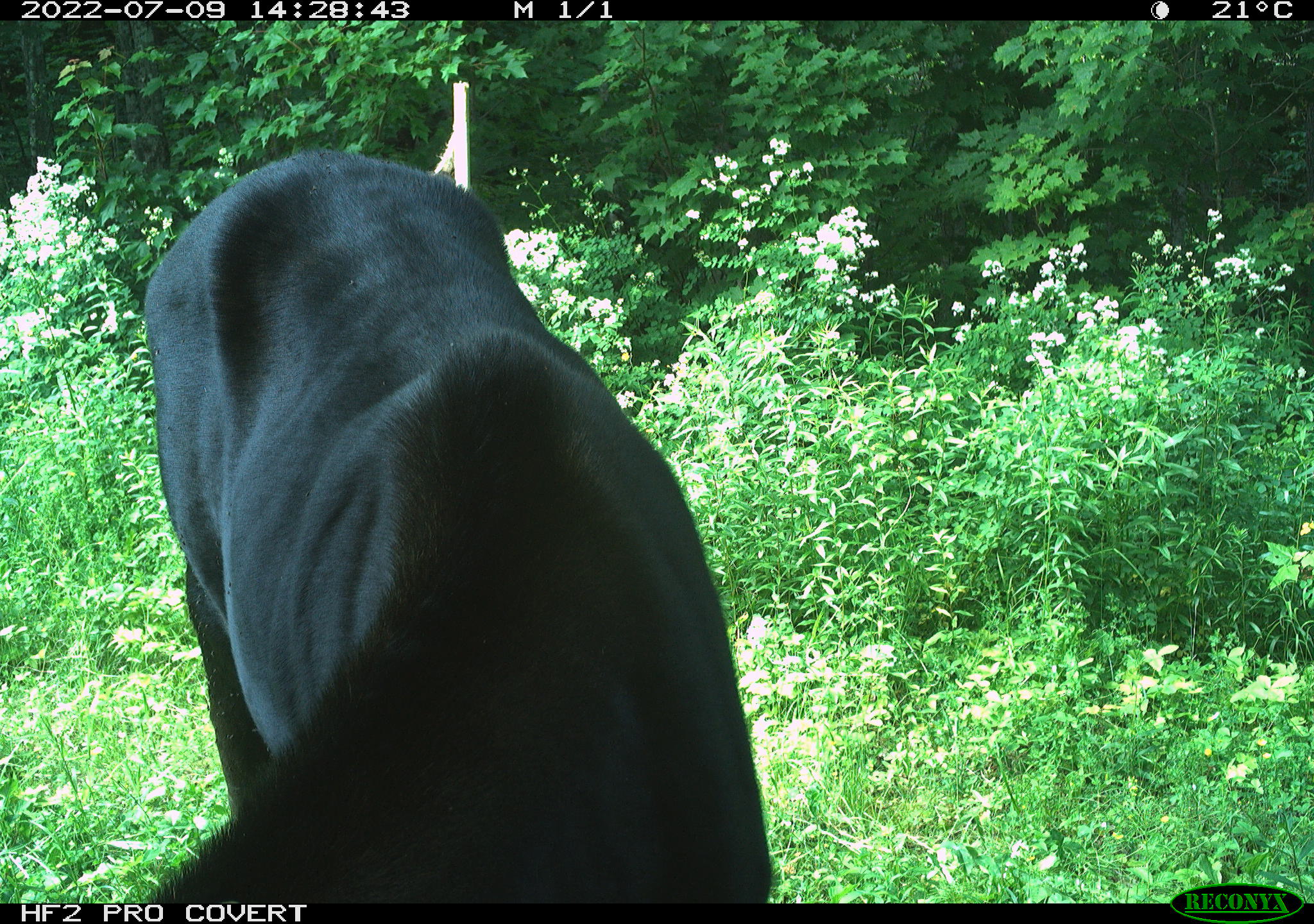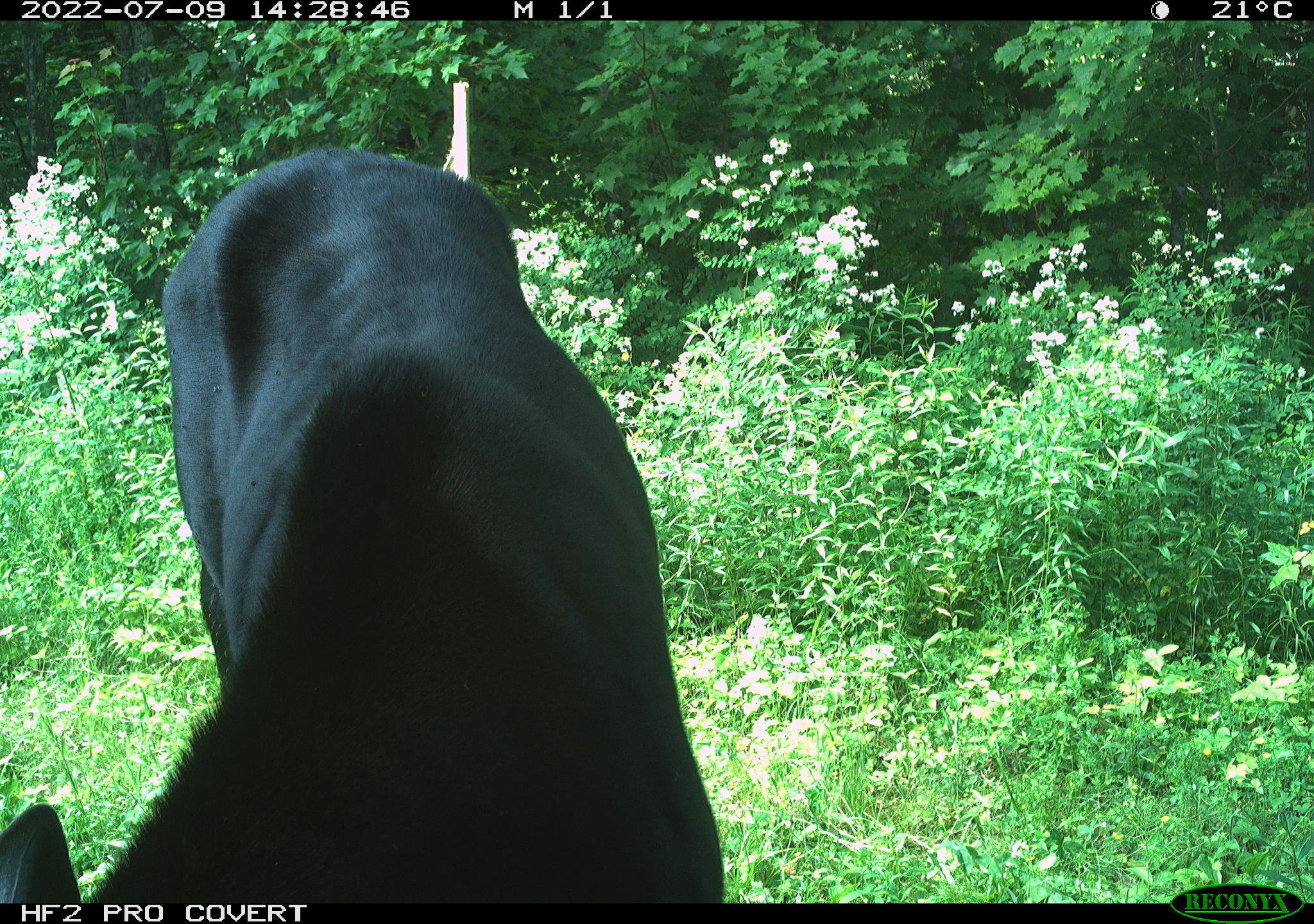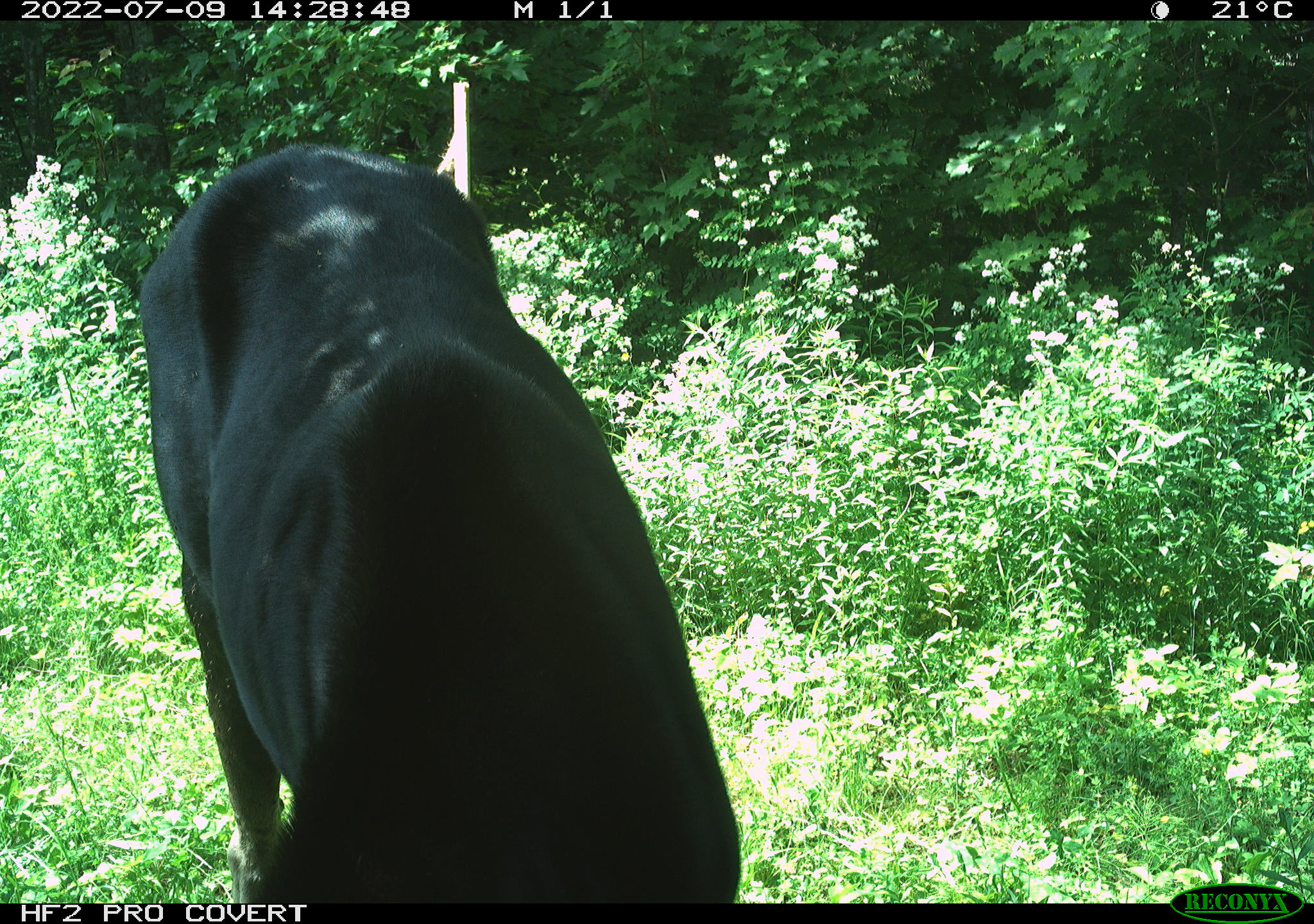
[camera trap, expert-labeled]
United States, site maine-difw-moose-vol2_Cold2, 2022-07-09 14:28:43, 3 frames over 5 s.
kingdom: Animalia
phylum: Chordata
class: Mammalia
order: Artiodactyla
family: Cervidae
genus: Alces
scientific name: Alces alces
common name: moose